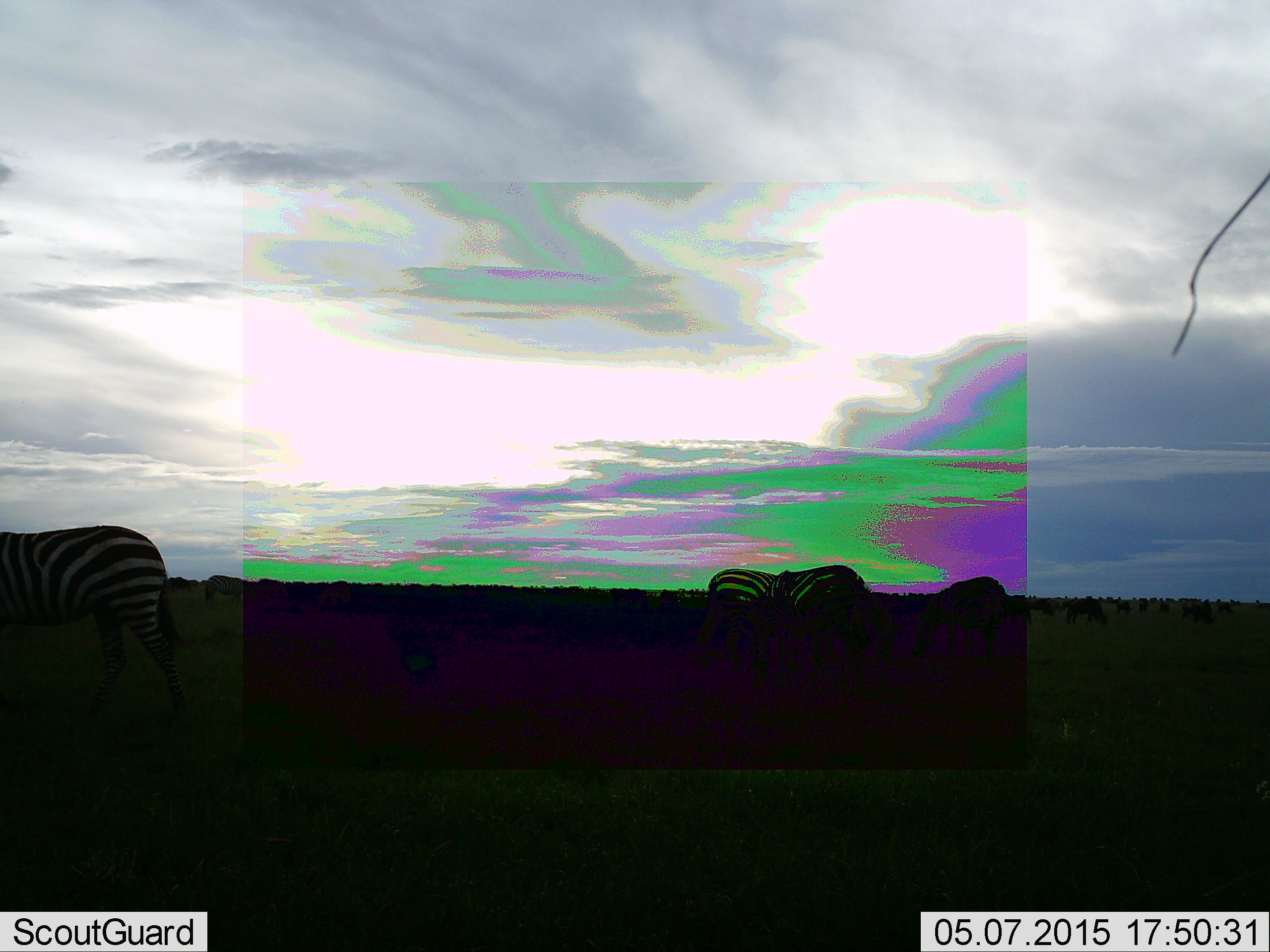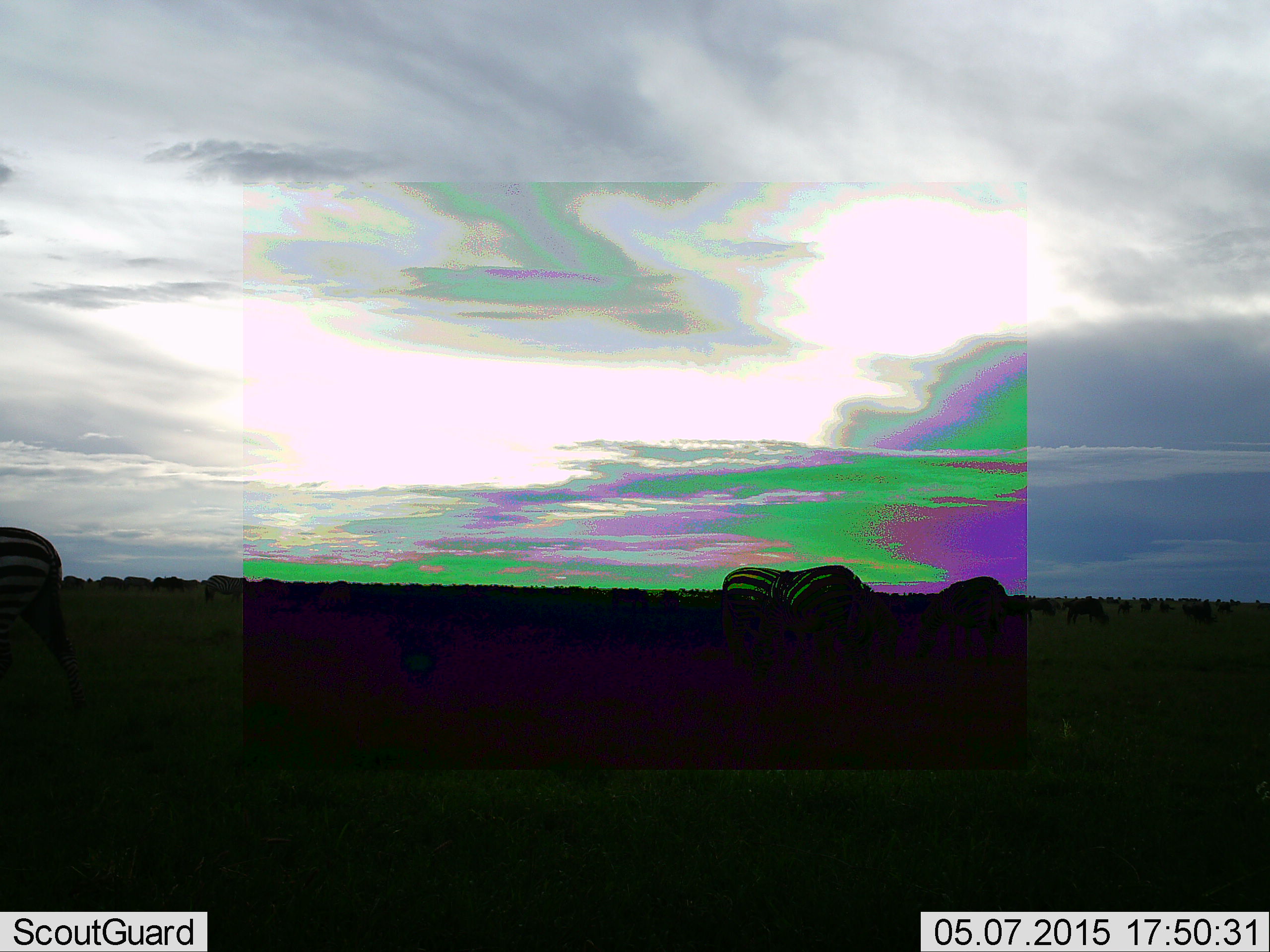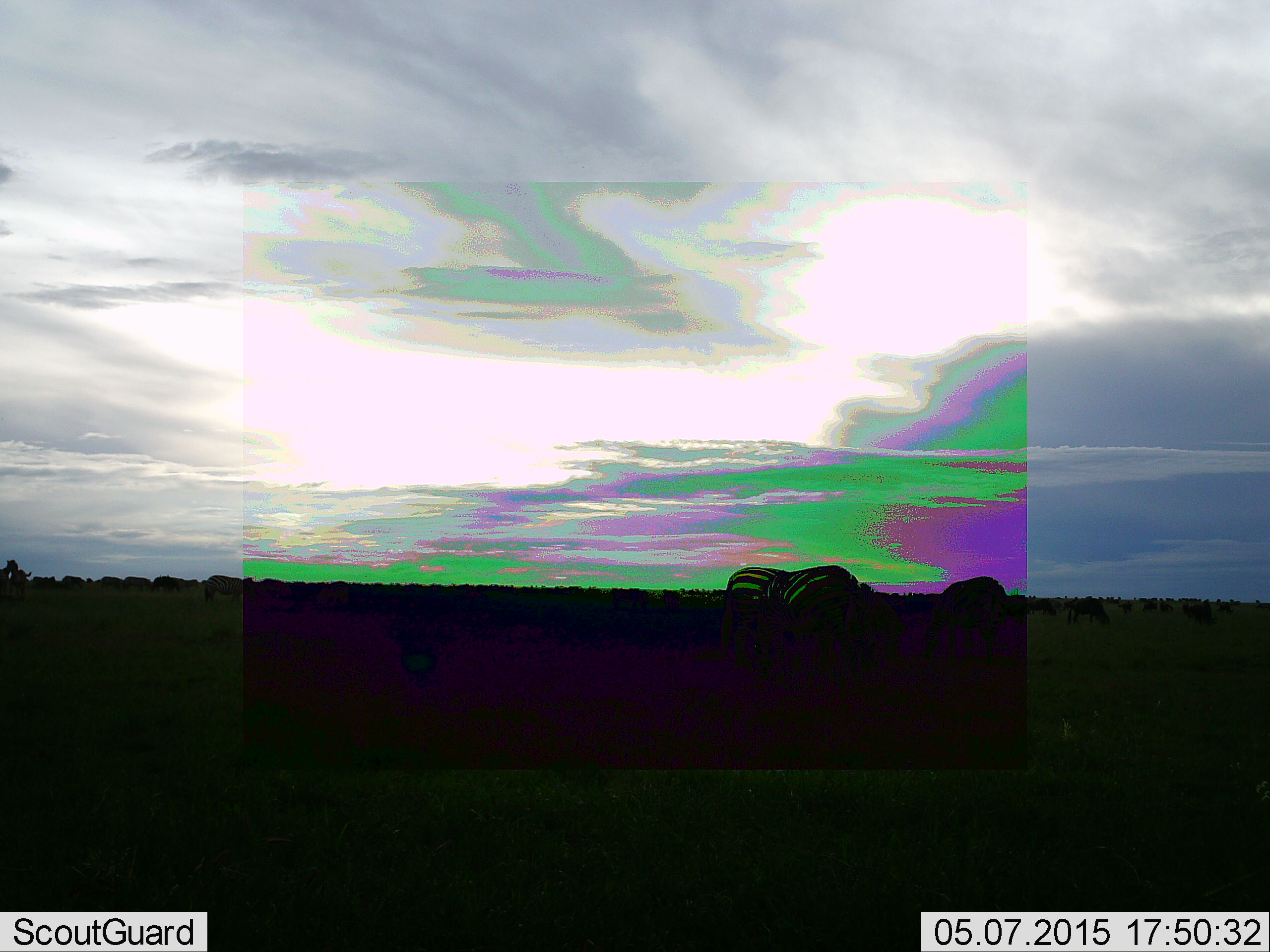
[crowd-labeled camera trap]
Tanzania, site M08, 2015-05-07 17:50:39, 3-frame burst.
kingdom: Animalia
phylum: Chordata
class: Mammalia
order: Perissodactyla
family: Equidae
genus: Equus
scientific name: Equus quagga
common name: plains zebra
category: zebra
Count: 3.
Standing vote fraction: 45%.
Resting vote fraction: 0%.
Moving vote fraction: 55%.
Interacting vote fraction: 0%.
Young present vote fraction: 0%.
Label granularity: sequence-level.